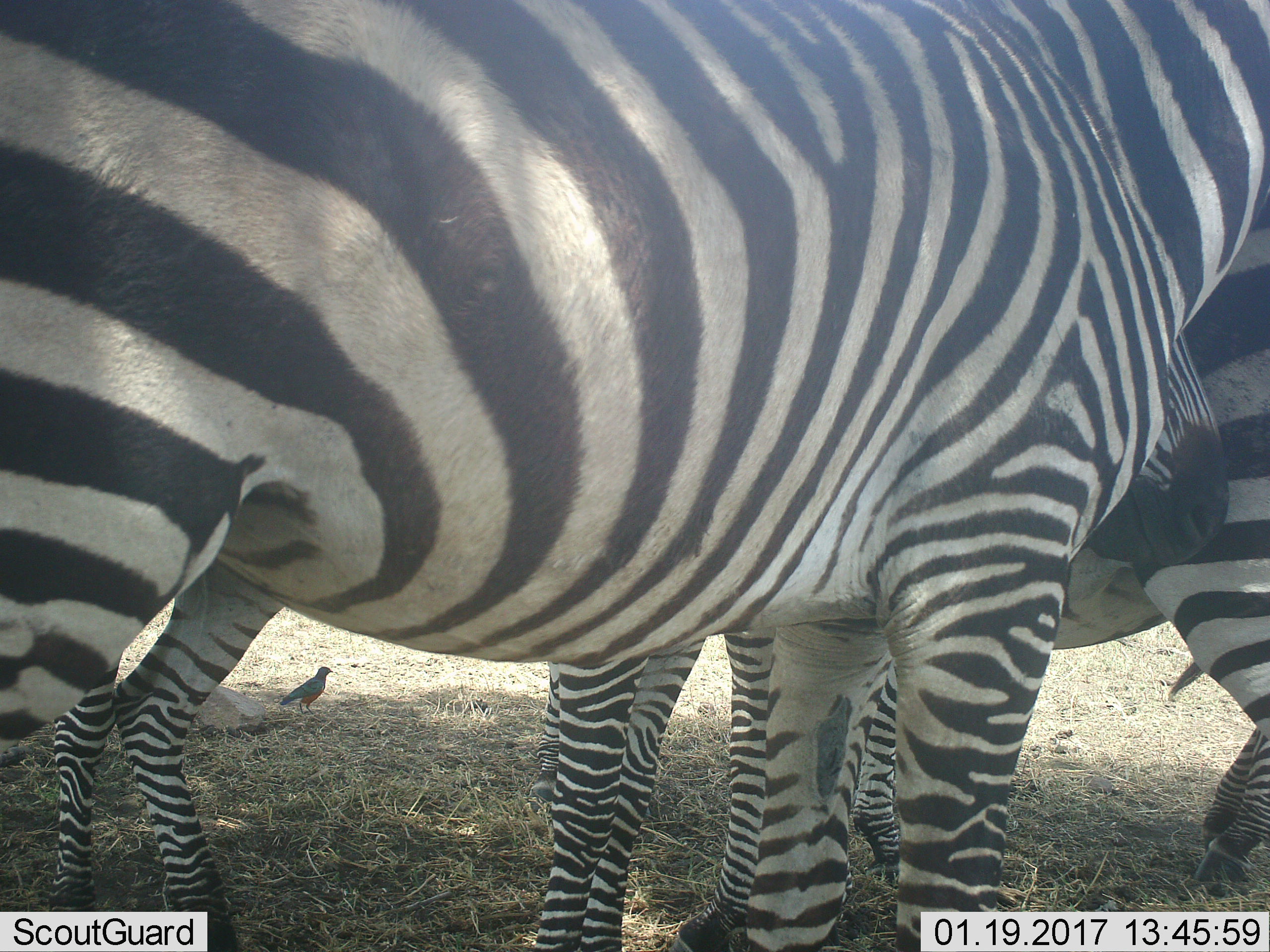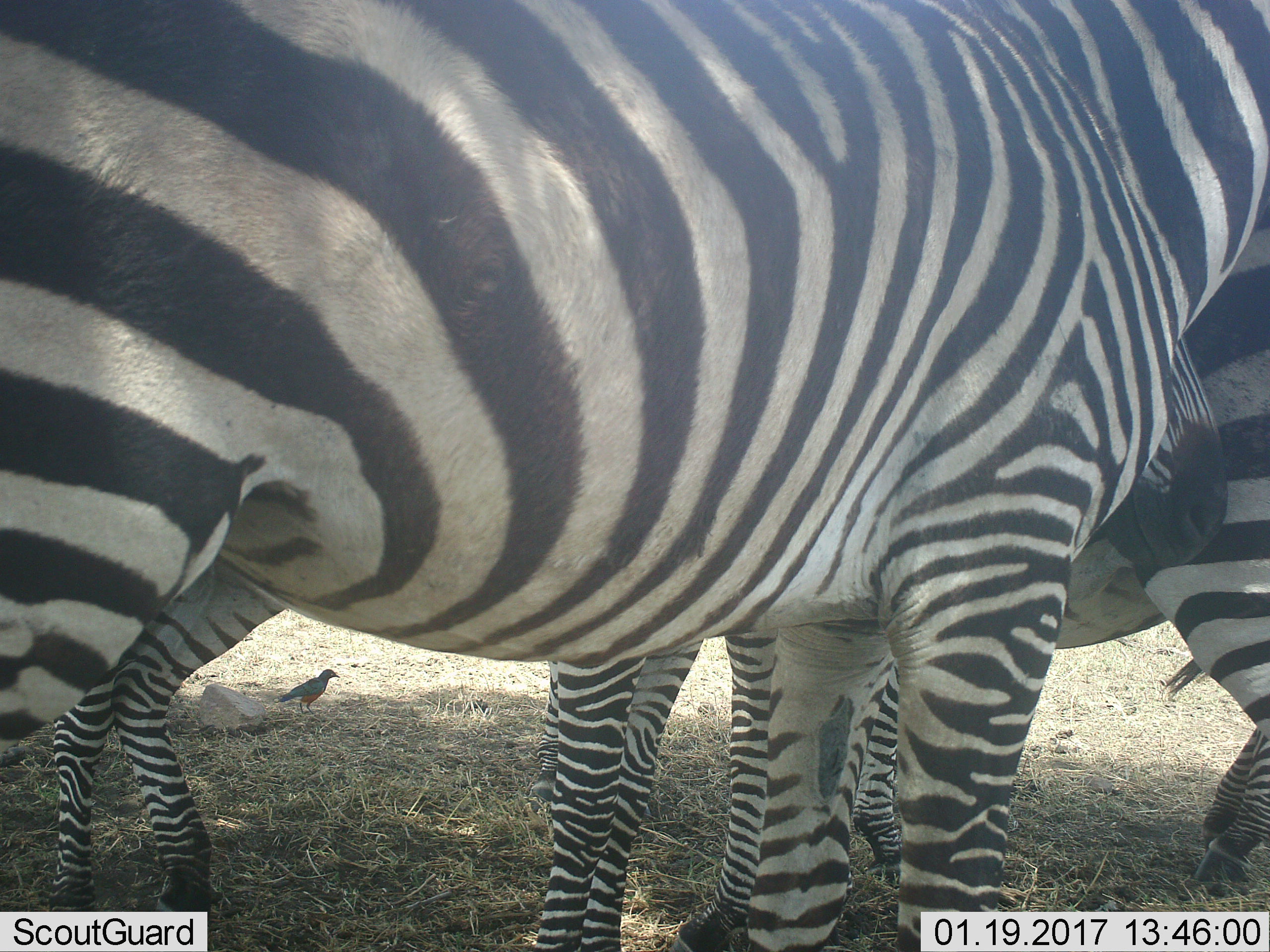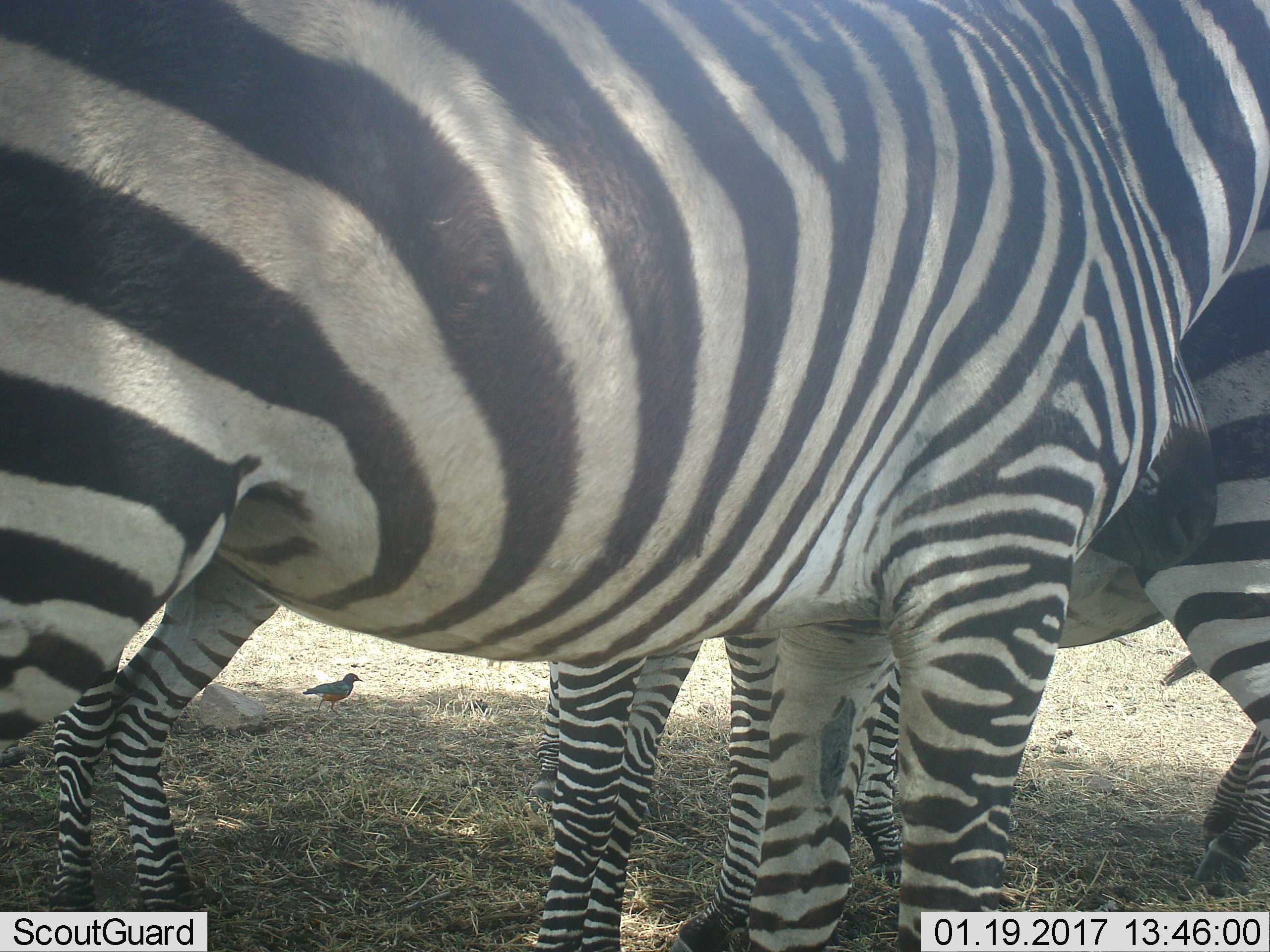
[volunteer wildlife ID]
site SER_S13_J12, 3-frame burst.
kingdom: Animalia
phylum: Chordata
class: Mammalia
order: Perissodactyla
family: Equidae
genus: Equus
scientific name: Equus quagga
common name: plains zebra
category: zebraplains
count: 3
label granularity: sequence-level